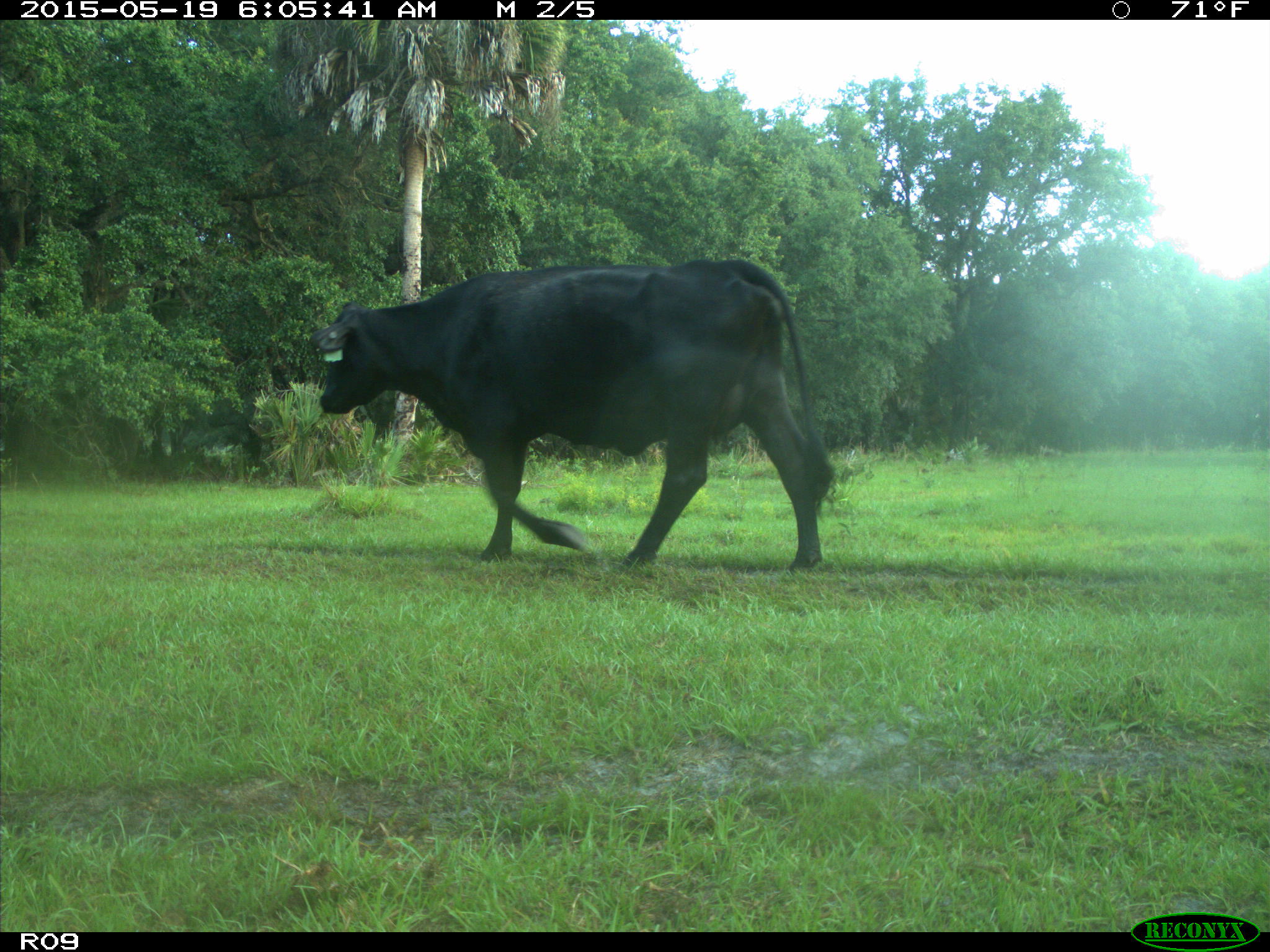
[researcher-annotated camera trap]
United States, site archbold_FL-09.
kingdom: Animalia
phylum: Chordata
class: Mammalia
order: Artiodactyla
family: Bovidae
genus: Bos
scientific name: Bos taurus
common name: domestic cow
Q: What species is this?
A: Bos taurus (domestic cow).